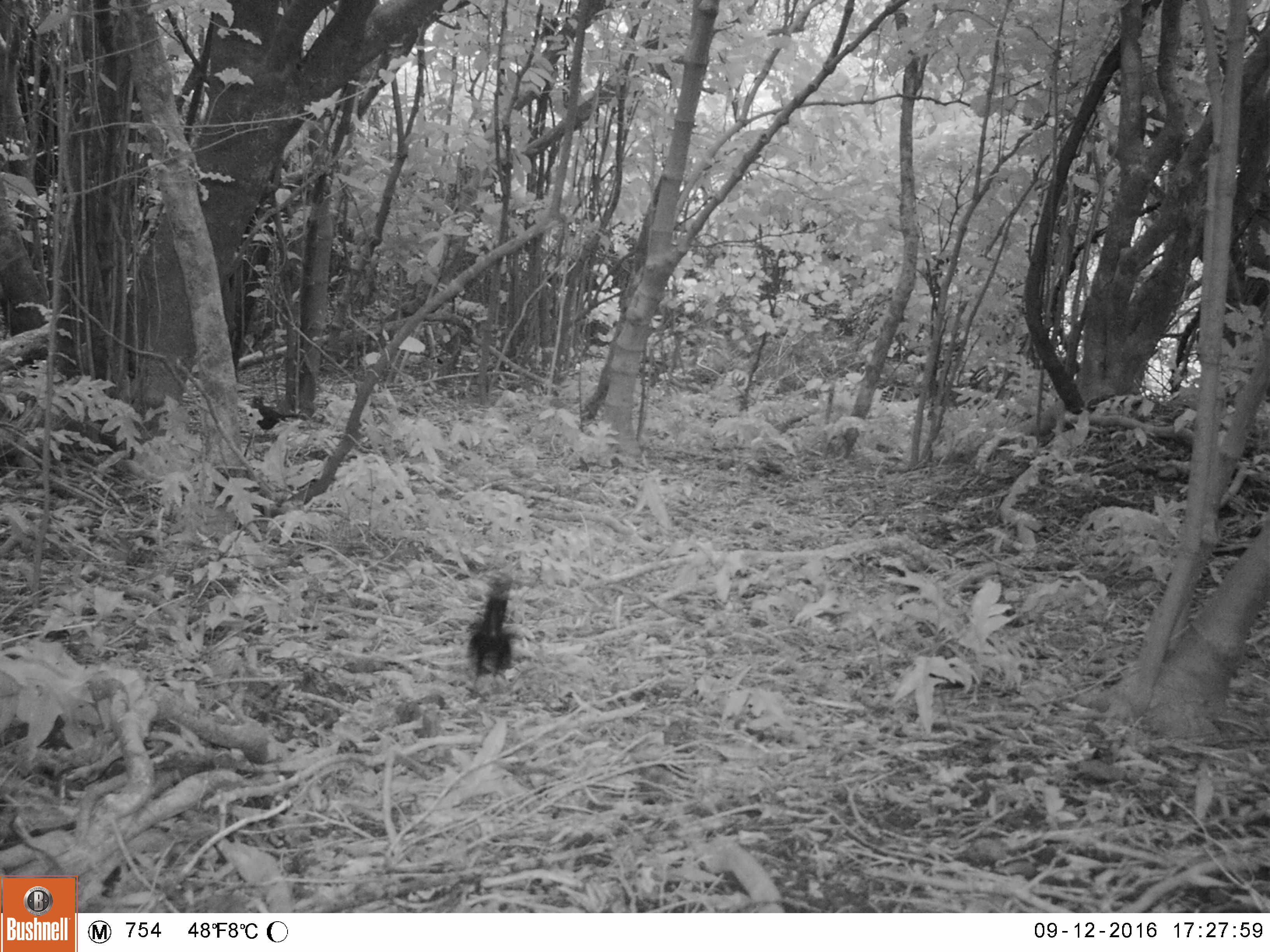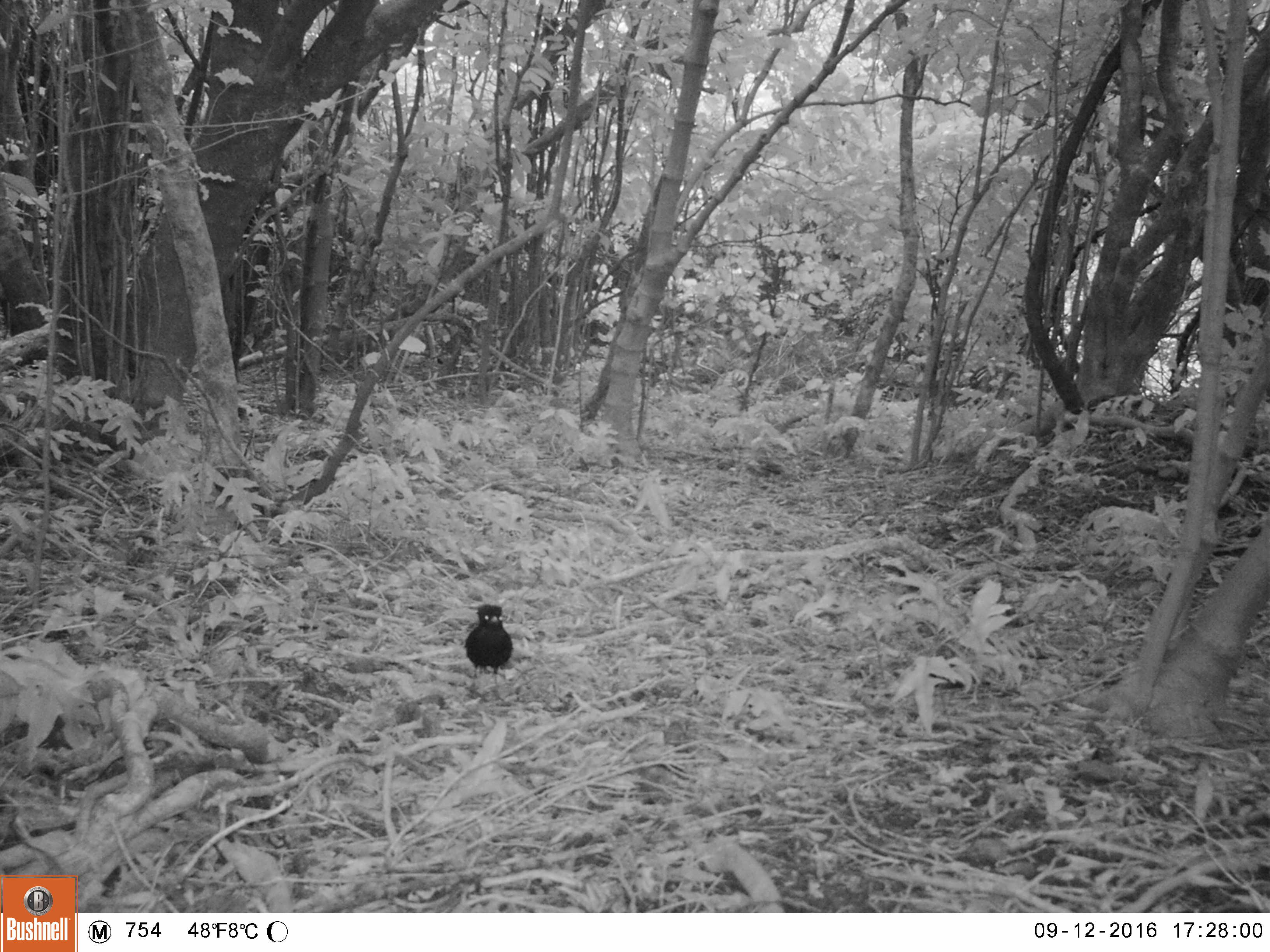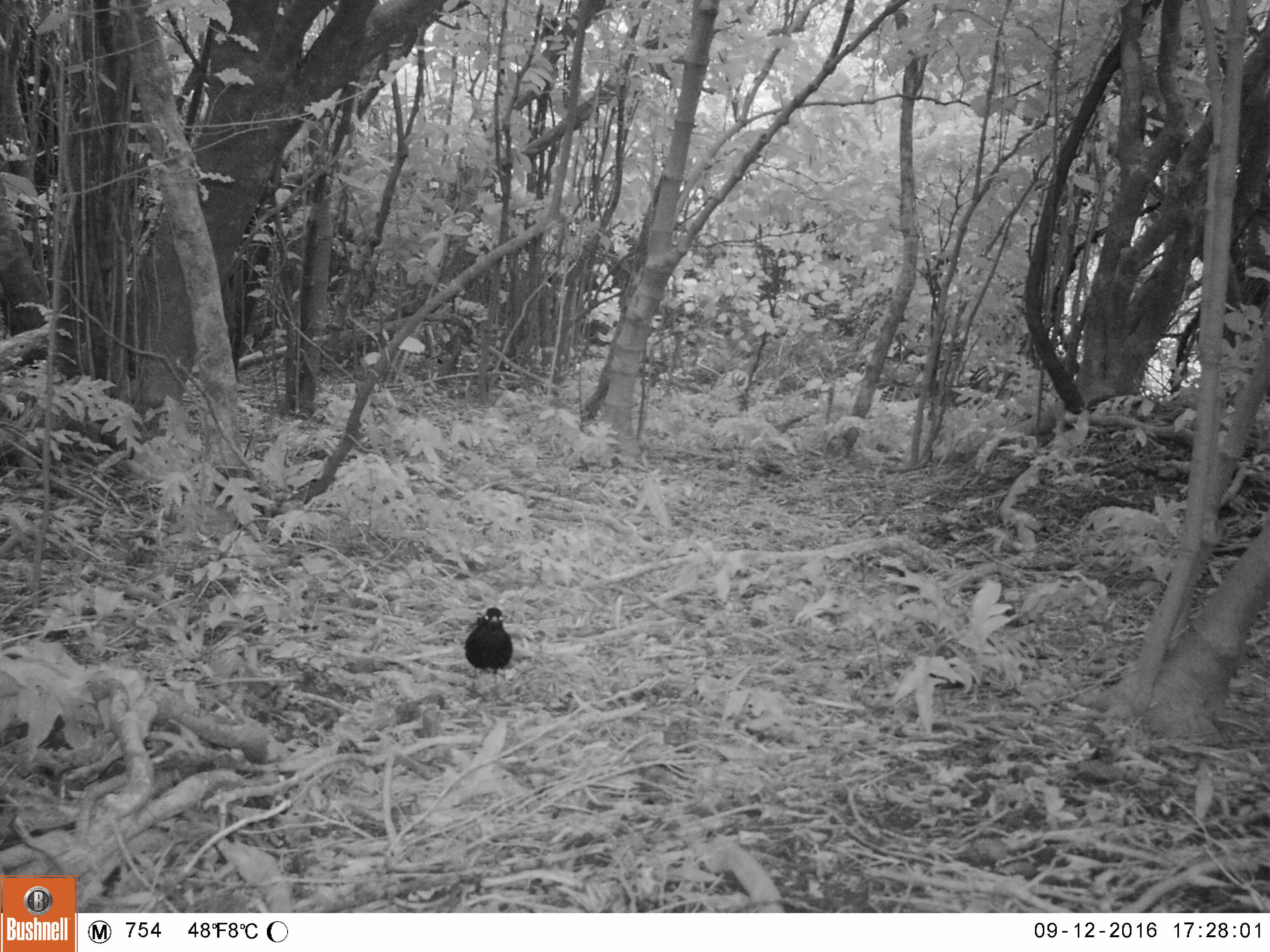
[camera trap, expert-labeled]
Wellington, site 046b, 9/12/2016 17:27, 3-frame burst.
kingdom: Animalia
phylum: Chordata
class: Aves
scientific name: Aves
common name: bird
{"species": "bird (Aves)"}